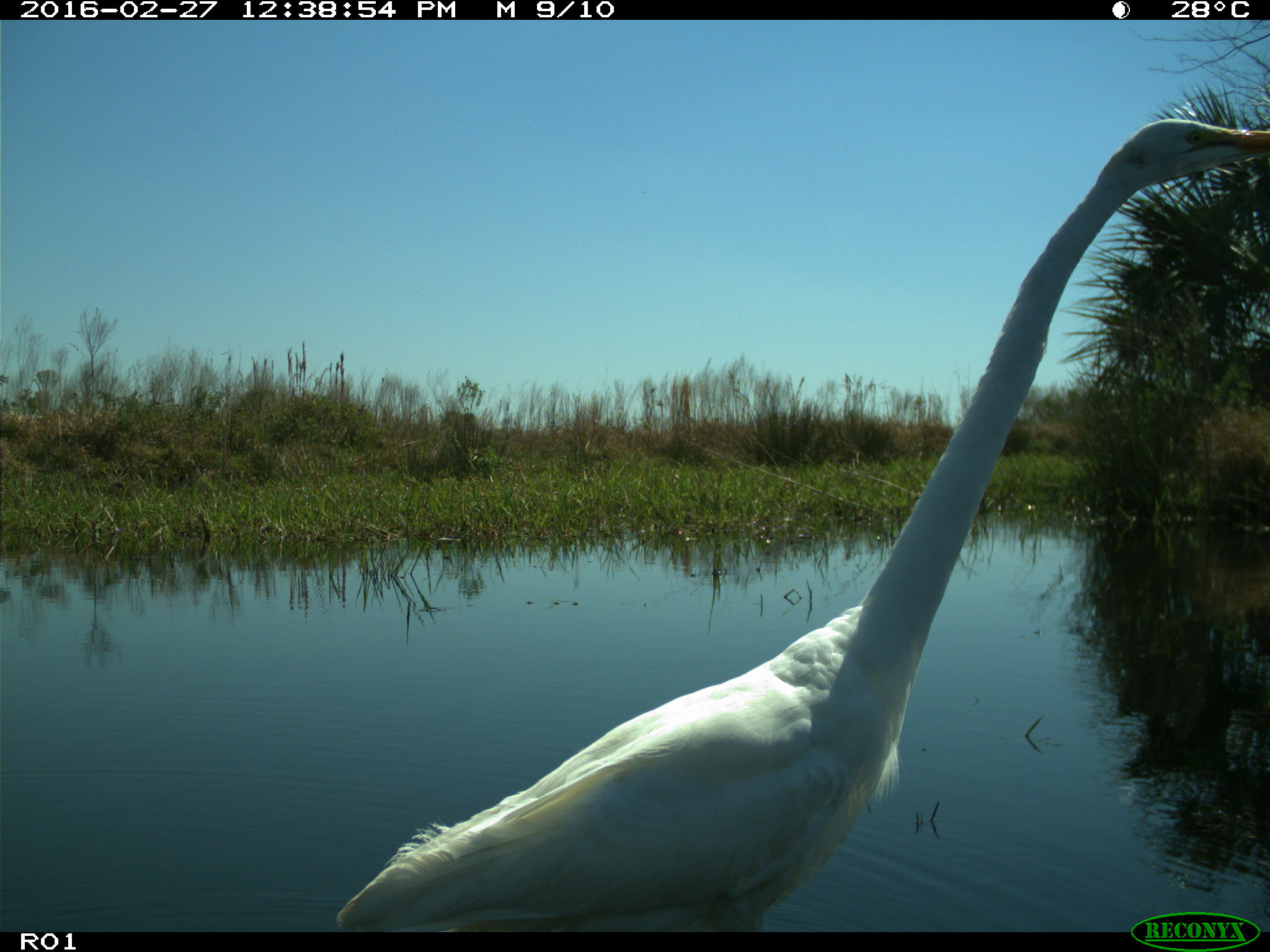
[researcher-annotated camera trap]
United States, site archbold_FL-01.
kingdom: Animalia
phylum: Chordata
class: Aves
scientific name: Aves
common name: birds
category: unidentified bird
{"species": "unidentified bird (birds) (Aves)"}